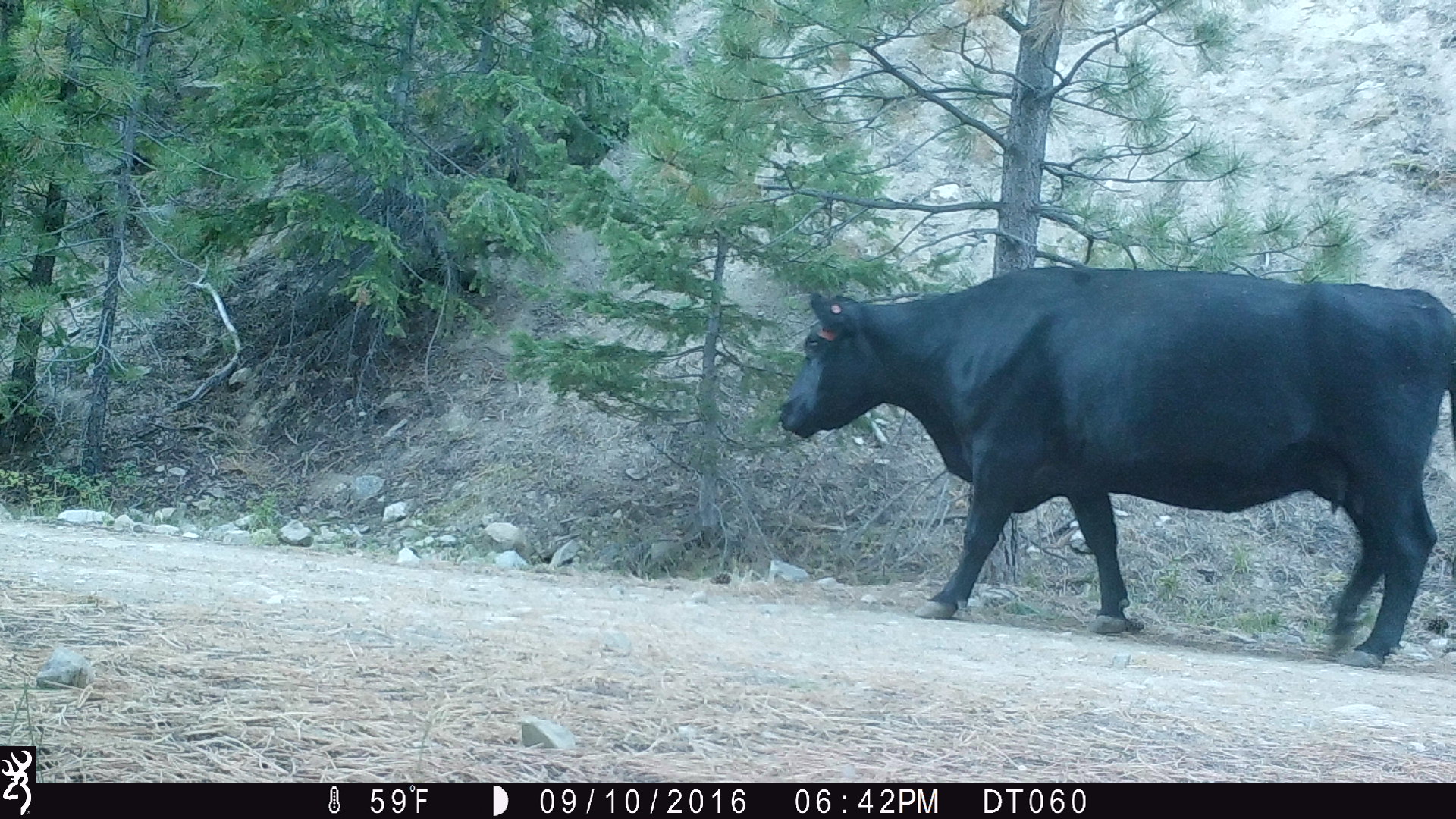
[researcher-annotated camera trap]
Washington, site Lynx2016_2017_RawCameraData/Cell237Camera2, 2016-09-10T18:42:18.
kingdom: Animalia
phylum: Chordata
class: Mammalia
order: Artiodactyla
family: Bovidae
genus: Bos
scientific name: Bos taurus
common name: domestic cattle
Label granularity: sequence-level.